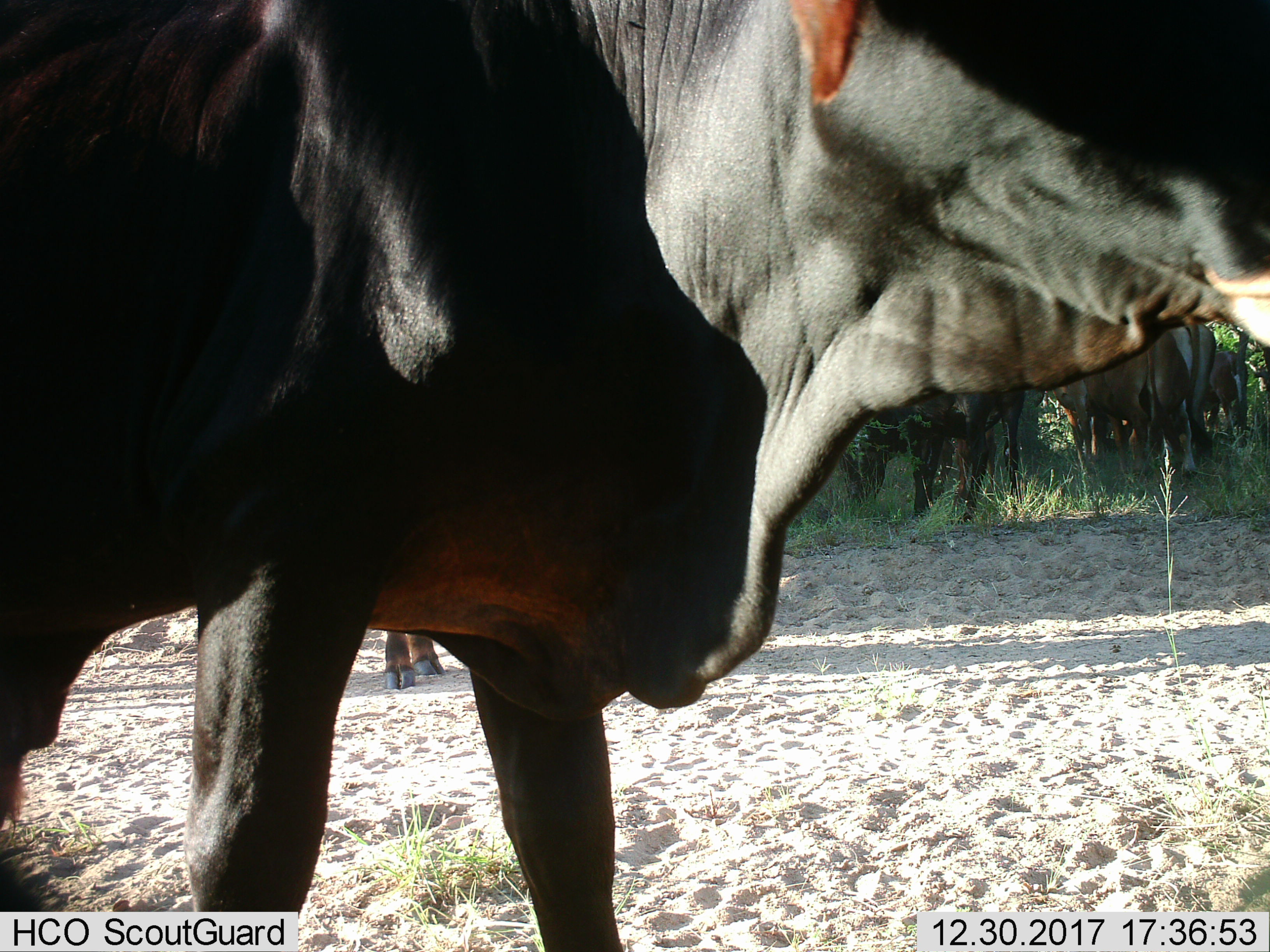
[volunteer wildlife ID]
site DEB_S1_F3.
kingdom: Animalia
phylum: Chordata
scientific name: Vertebrata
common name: domestic animal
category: domesticanimal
Domesticanimal (domestic animal) (Vertebrata), count 5. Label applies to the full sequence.